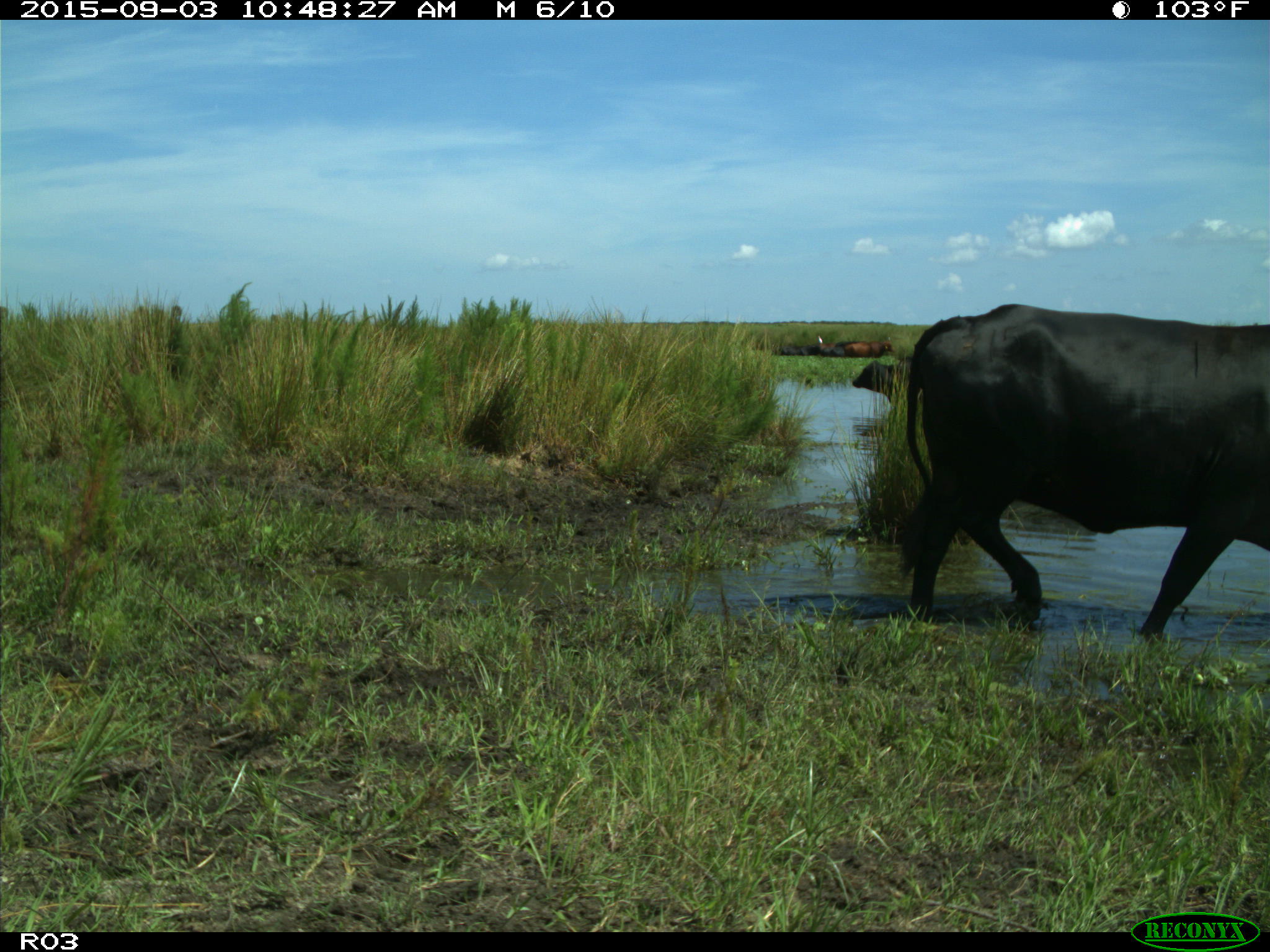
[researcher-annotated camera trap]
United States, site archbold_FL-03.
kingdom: Animalia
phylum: Chordata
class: Mammalia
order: Artiodactyla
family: Bovidae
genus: Bos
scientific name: Bos taurus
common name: domestic cow